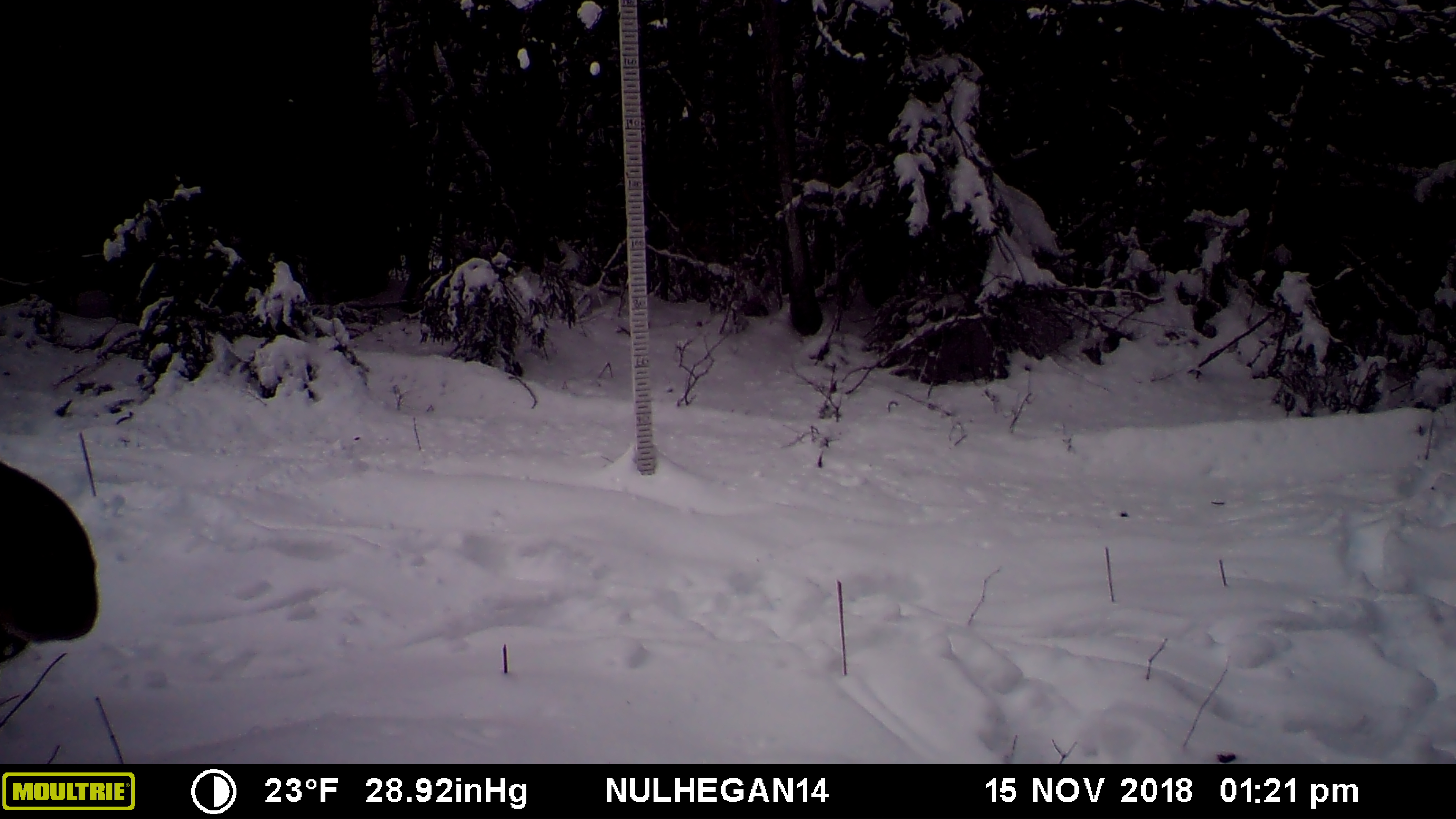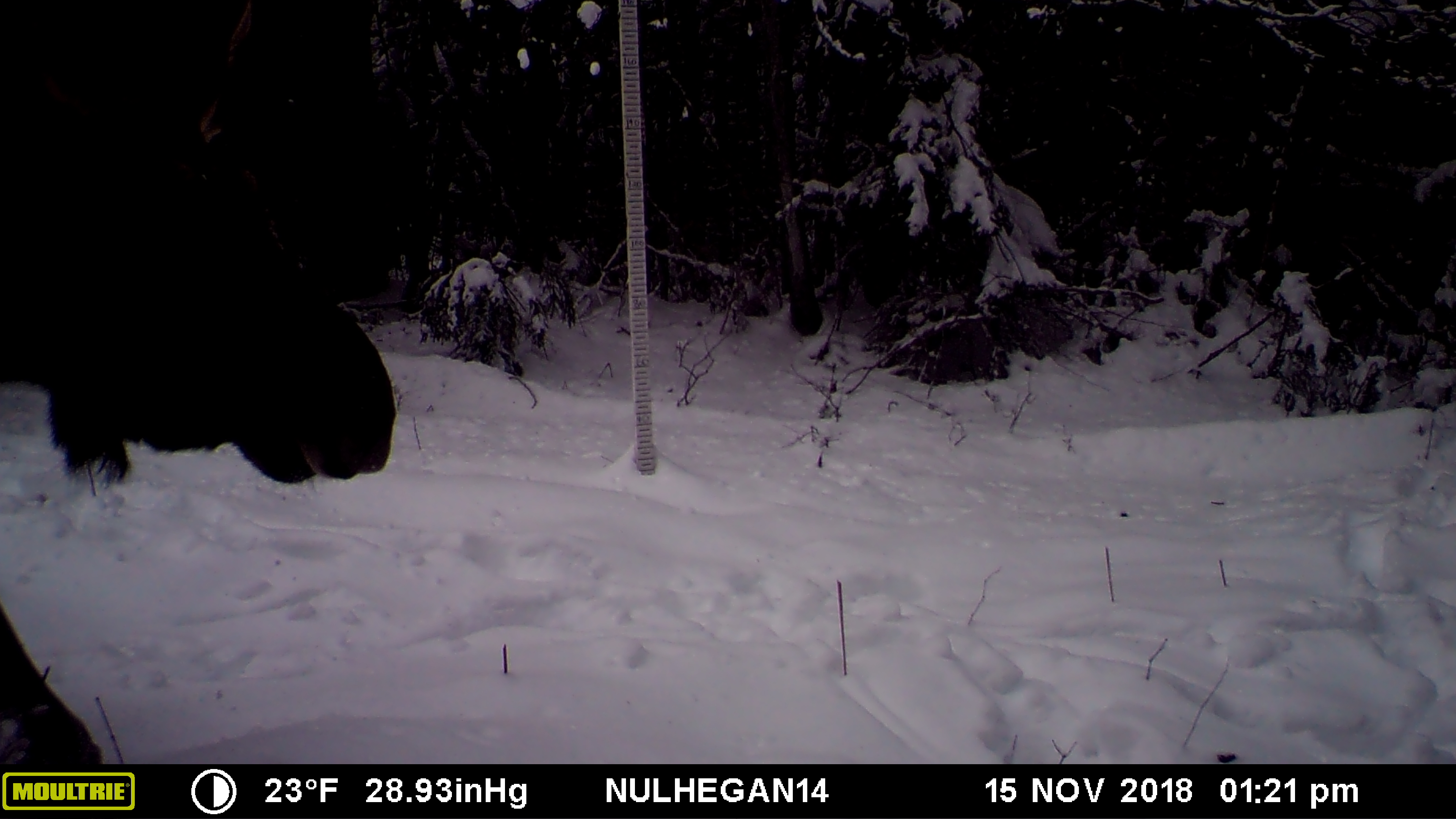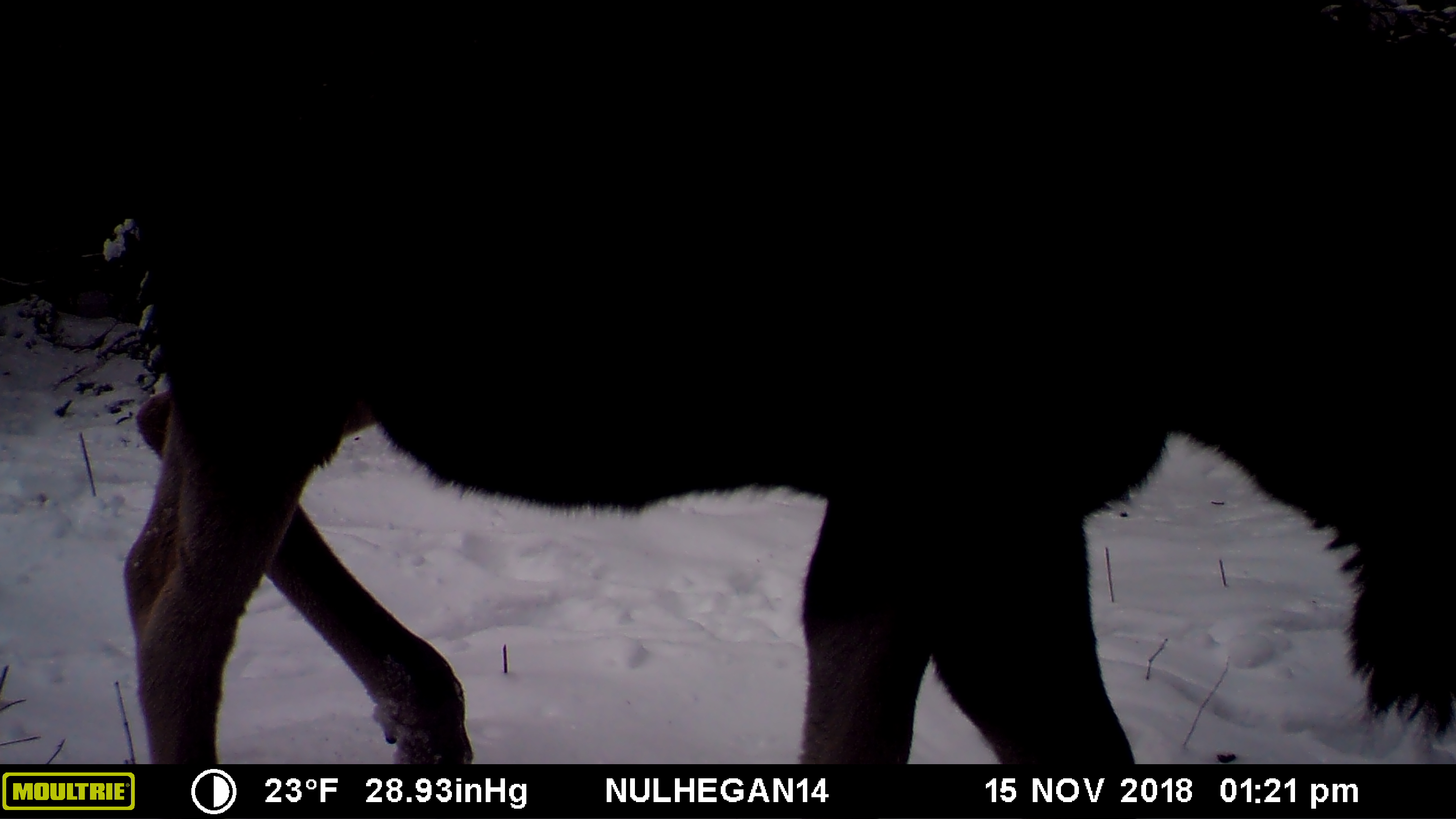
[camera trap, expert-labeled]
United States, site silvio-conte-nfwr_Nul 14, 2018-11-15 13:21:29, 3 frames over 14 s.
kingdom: Animalia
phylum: Chordata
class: Mammalia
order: Artiodactyla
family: Cervidae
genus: Alces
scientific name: Alces alces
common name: moose